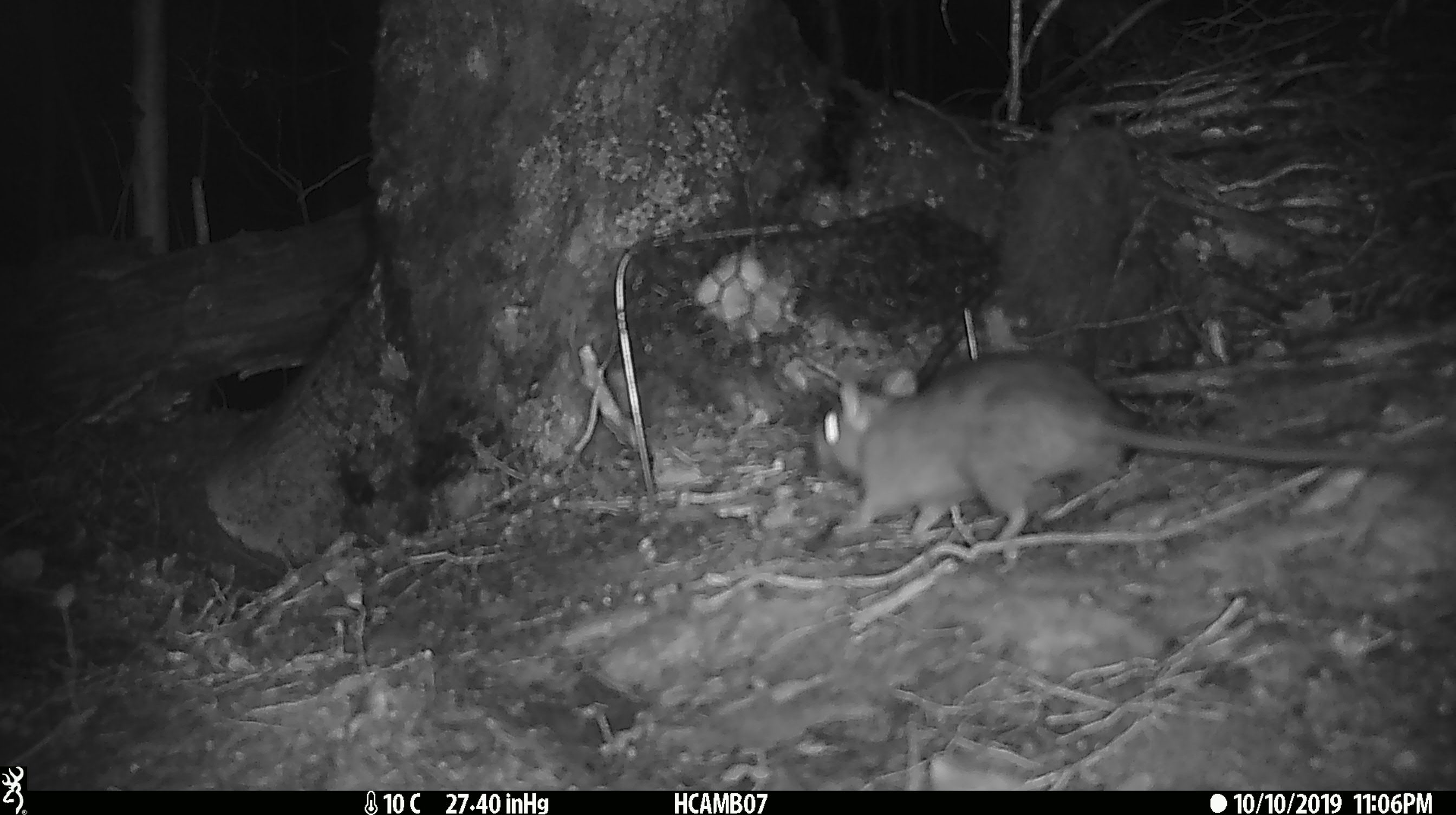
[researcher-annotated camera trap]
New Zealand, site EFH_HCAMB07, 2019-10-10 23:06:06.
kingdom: Animalia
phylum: Chordata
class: Mammalia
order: Rodentia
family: Muridae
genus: Rattus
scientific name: Rattus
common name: rat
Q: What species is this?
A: Rat (Rattus).